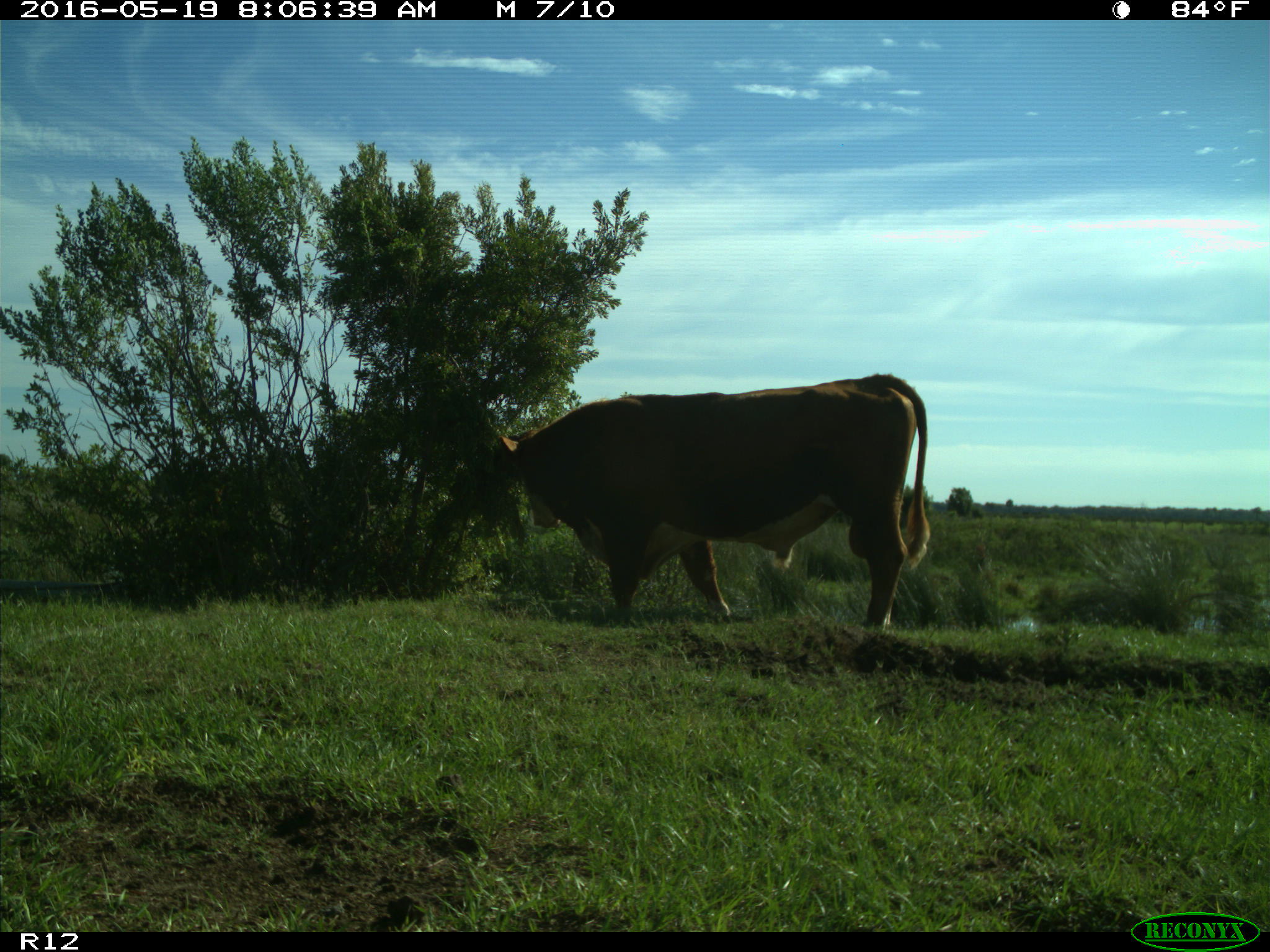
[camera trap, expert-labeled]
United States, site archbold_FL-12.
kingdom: Animalia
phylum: Chordata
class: Mammalia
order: Artiodactyla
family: Bovidae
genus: Bos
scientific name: Bos taurus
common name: domestic cow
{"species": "Bos taurus (domestic cow)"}